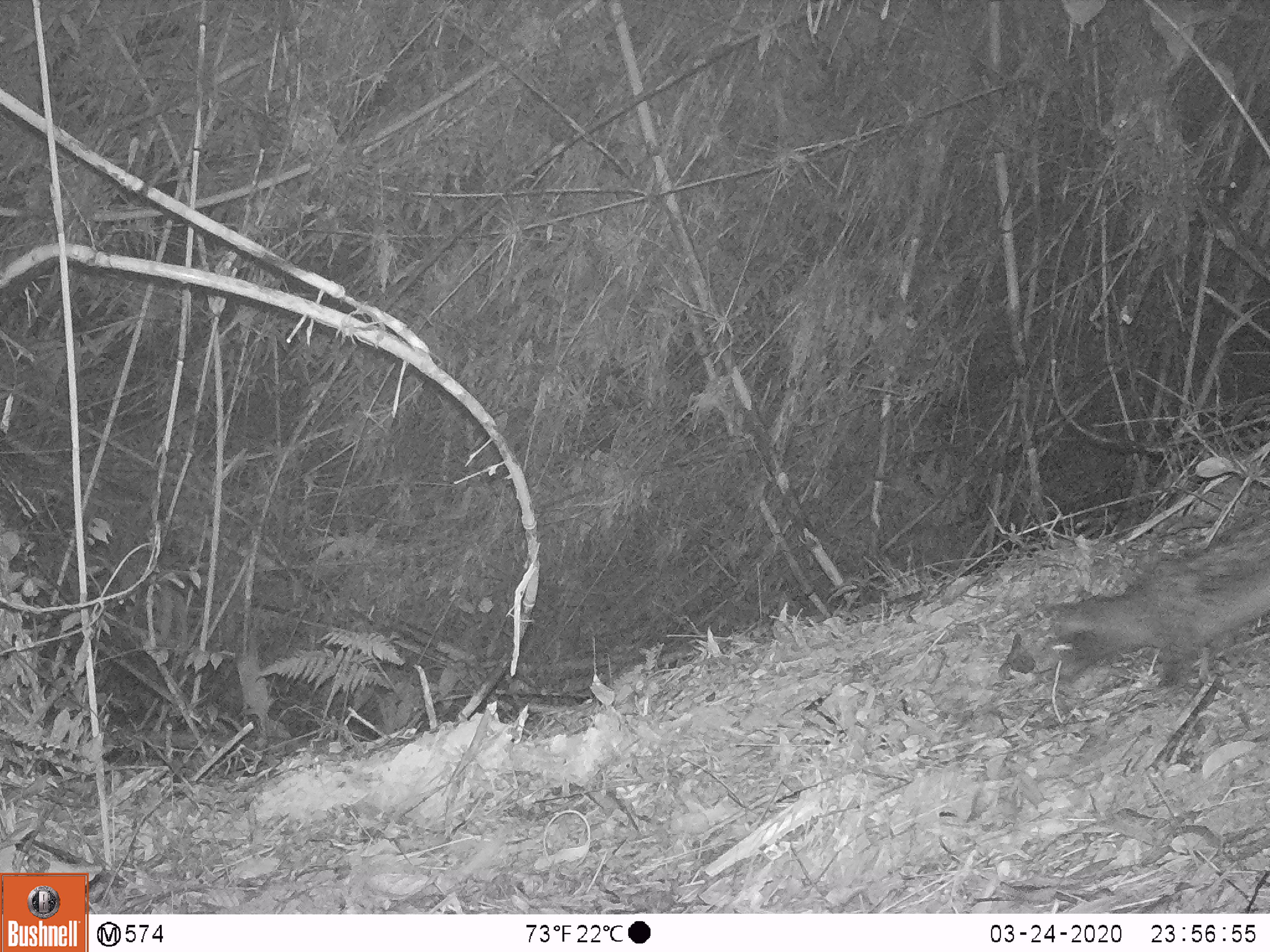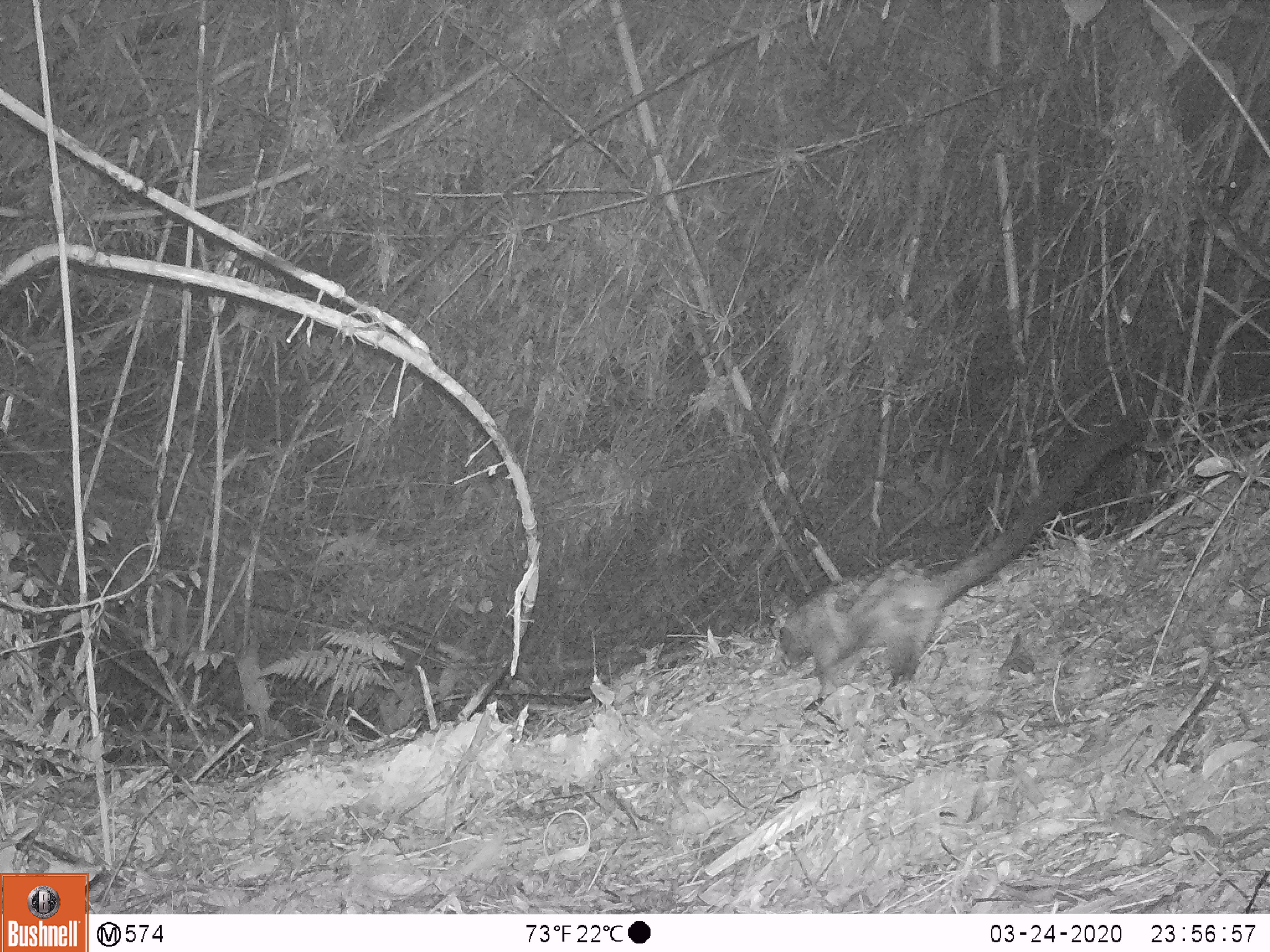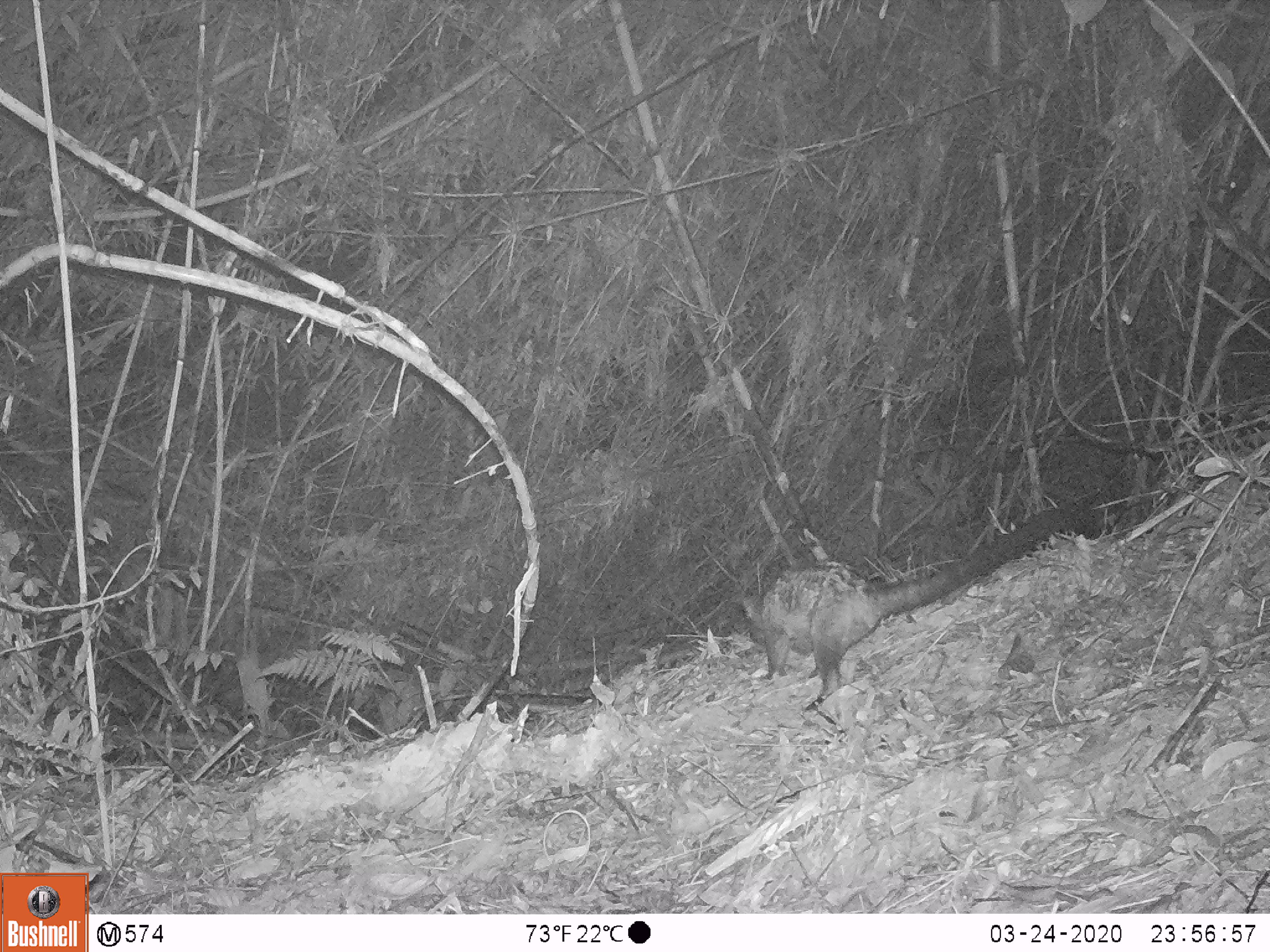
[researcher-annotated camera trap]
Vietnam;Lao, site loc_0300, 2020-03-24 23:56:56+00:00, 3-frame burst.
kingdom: Animalia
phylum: Chordata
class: Mammalia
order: Carnivora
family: Viverridae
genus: Paradoxurus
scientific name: Paradoxurus hermaphroditus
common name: common palm civet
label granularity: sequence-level